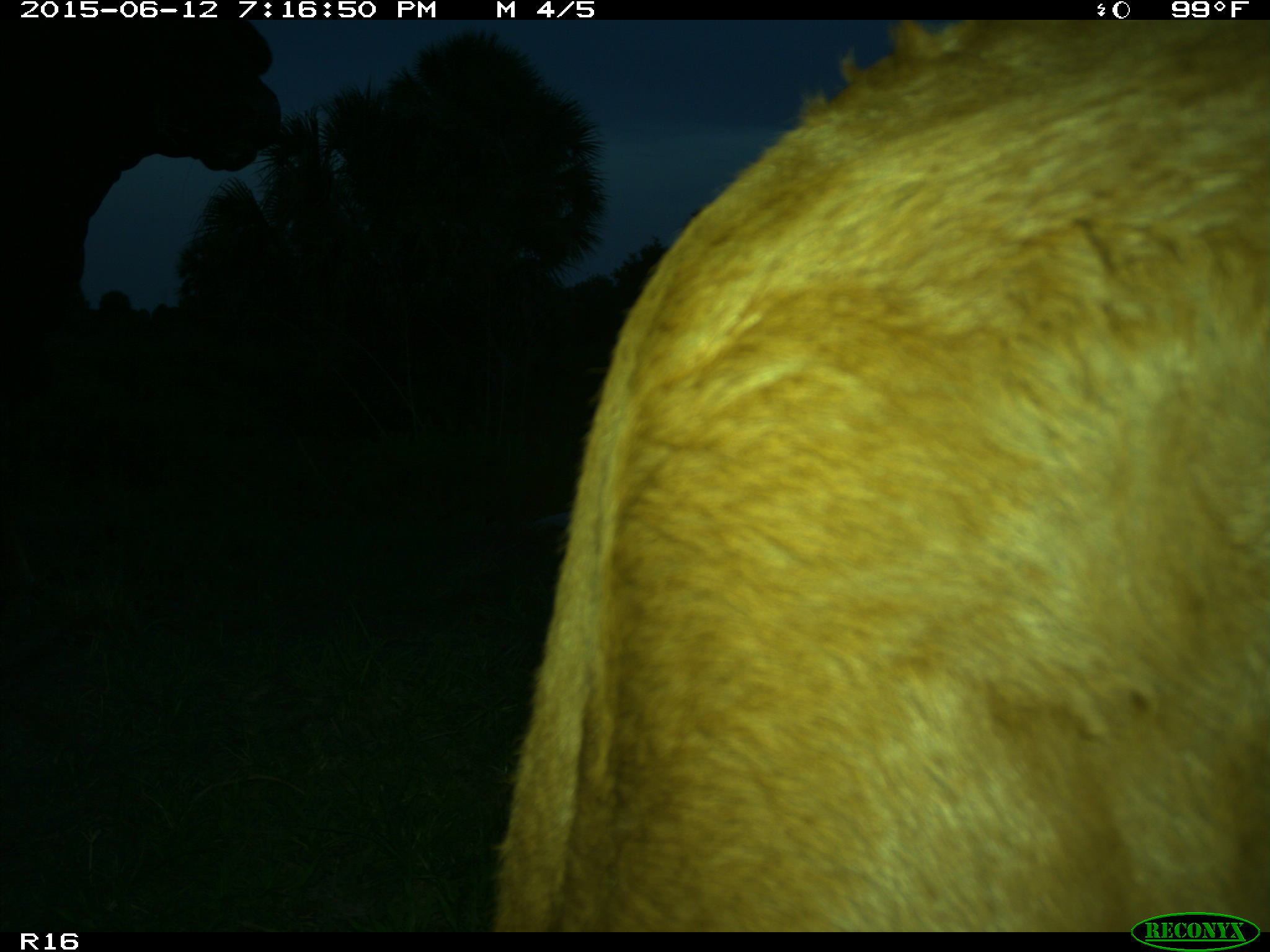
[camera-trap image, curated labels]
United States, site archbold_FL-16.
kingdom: Animalia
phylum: Chordata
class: Mammalia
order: Artiodactyla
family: Bovidae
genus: Bos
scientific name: Bos taurus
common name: domestic cow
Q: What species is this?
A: Bos taurus (domestic cow).